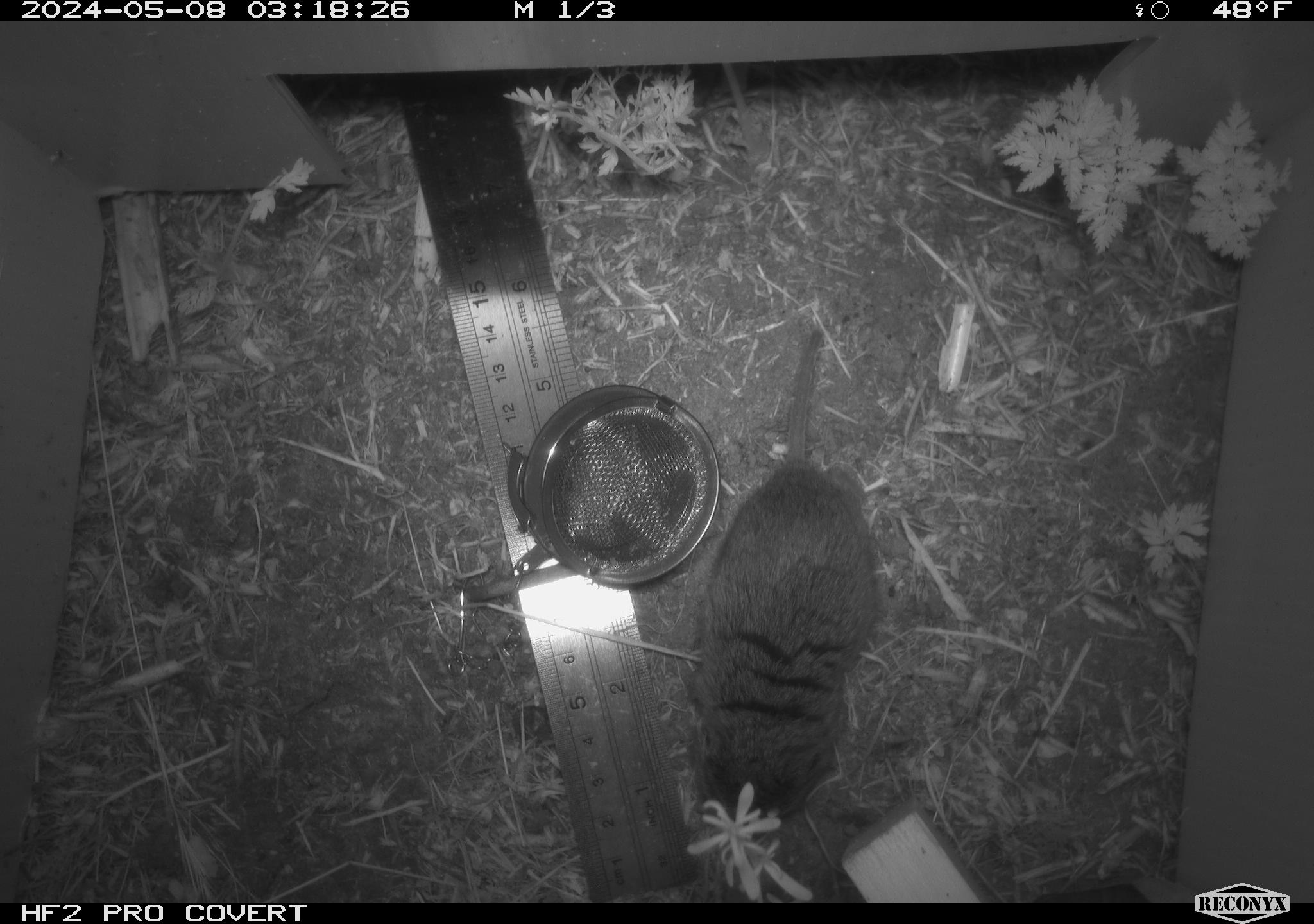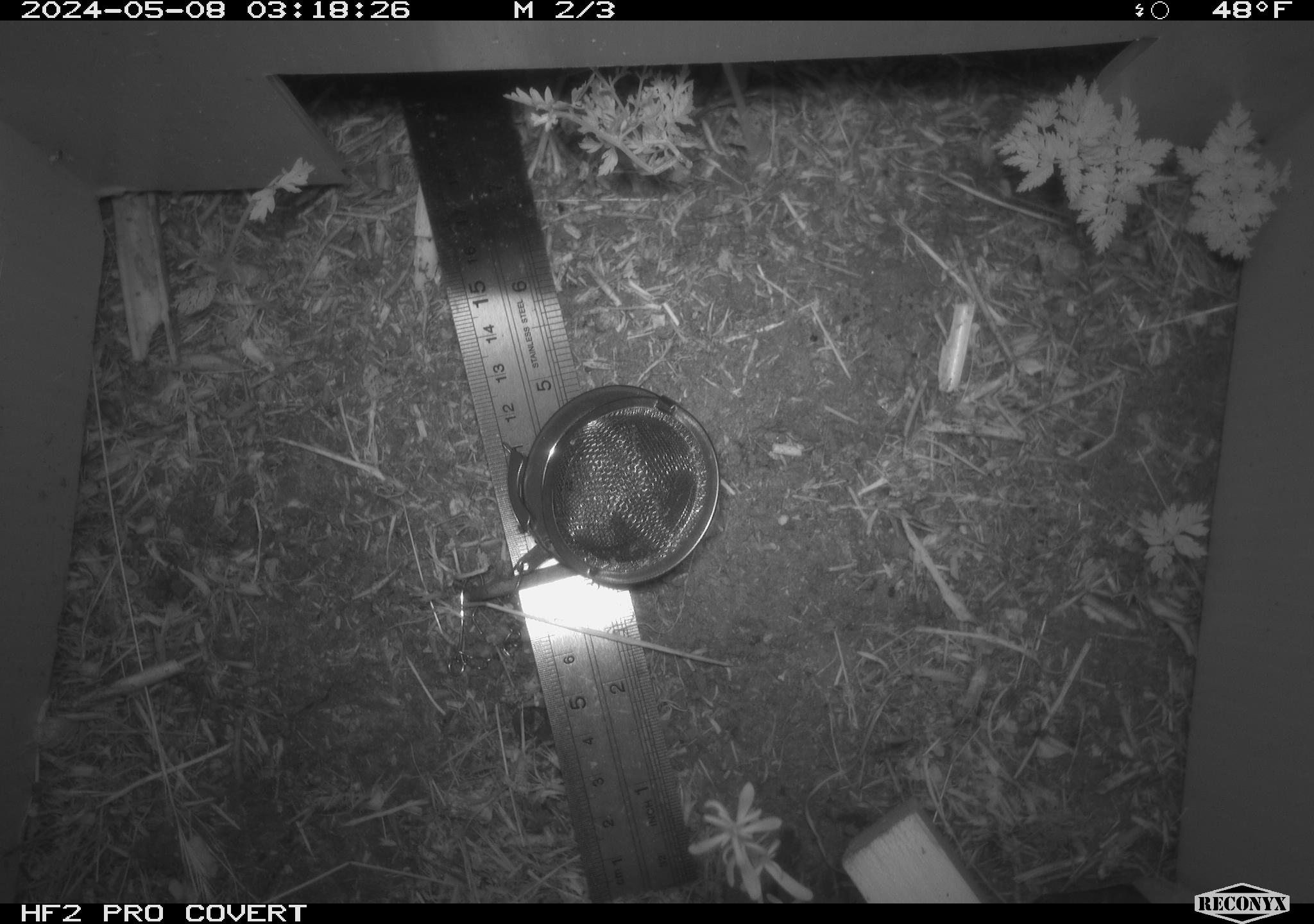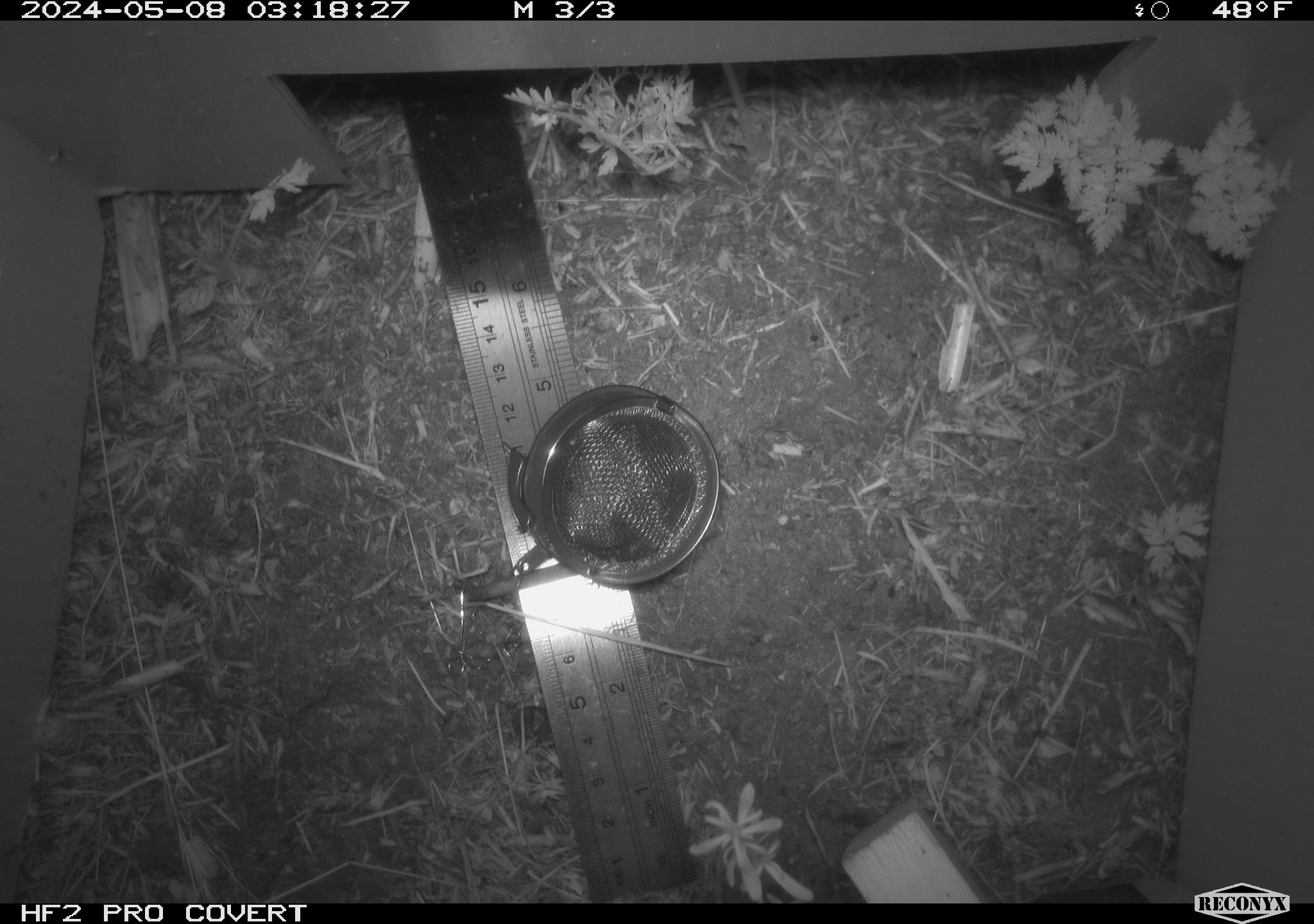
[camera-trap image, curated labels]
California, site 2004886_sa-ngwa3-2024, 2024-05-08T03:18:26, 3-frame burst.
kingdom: Animalia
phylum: Chordata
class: Mammalia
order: Rodentia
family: Cricetidae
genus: Microtus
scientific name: Microtus californicus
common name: california vole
California vole (Microtus californicus).